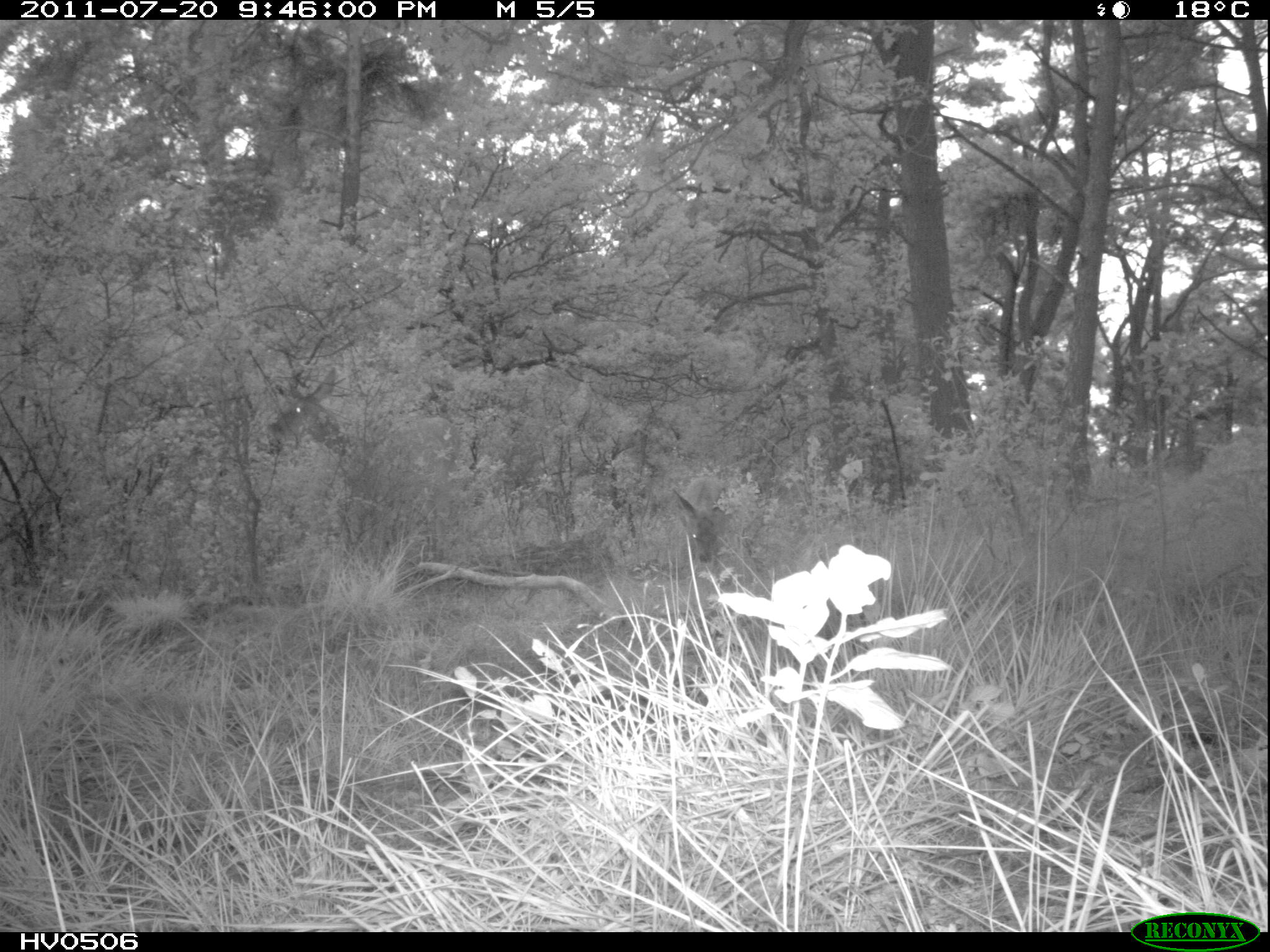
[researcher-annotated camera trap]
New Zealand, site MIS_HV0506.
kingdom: Animalia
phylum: Chordata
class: Mammalia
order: Artiodactyla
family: Cervidae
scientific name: Cervidae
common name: deer